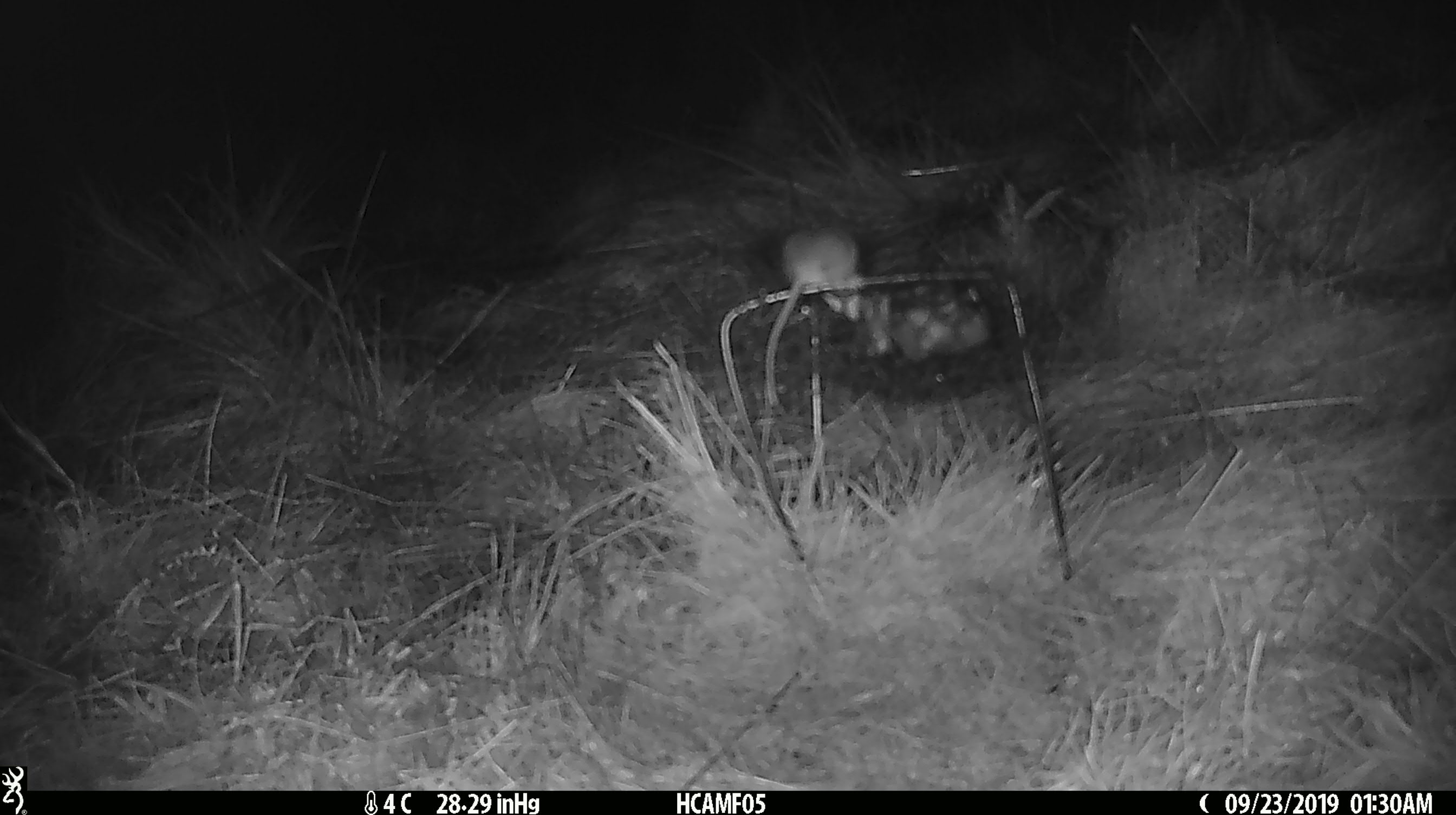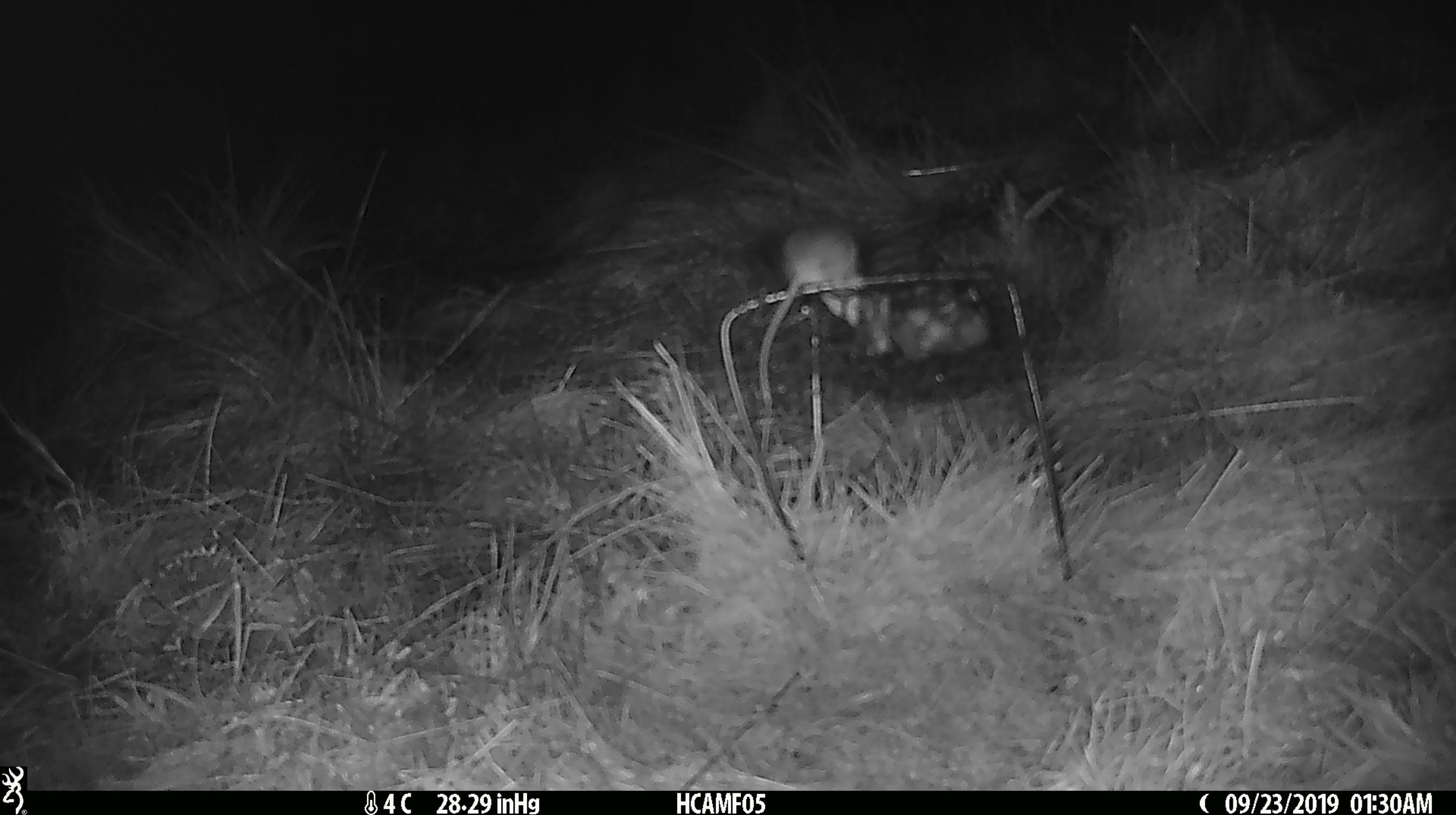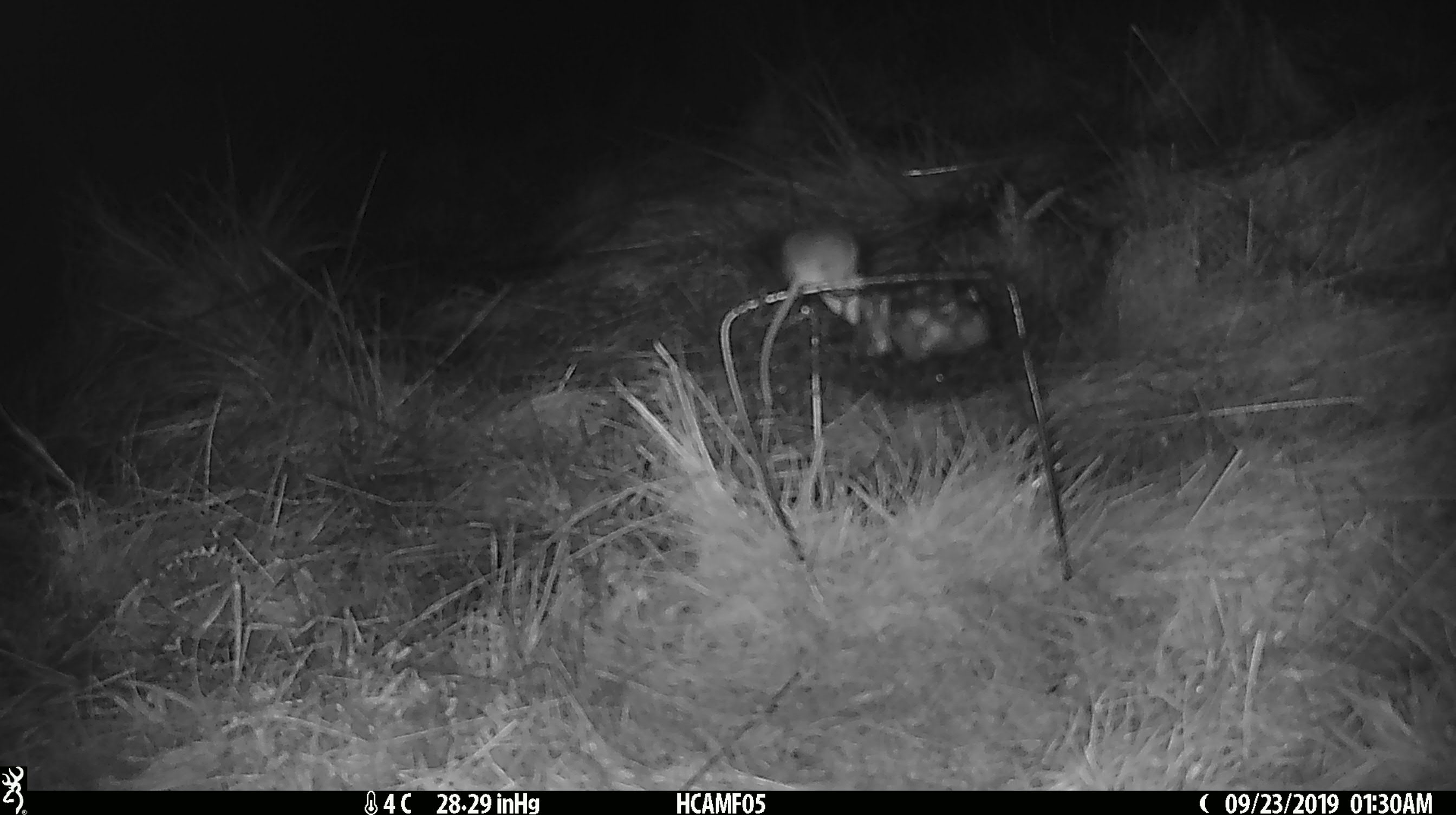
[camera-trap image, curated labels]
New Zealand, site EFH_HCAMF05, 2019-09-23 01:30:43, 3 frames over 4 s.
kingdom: Animalia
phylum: Chordata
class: Mammalia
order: Rodentia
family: Muridae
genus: Mus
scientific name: Mus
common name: mouse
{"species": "mouse (Mus)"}